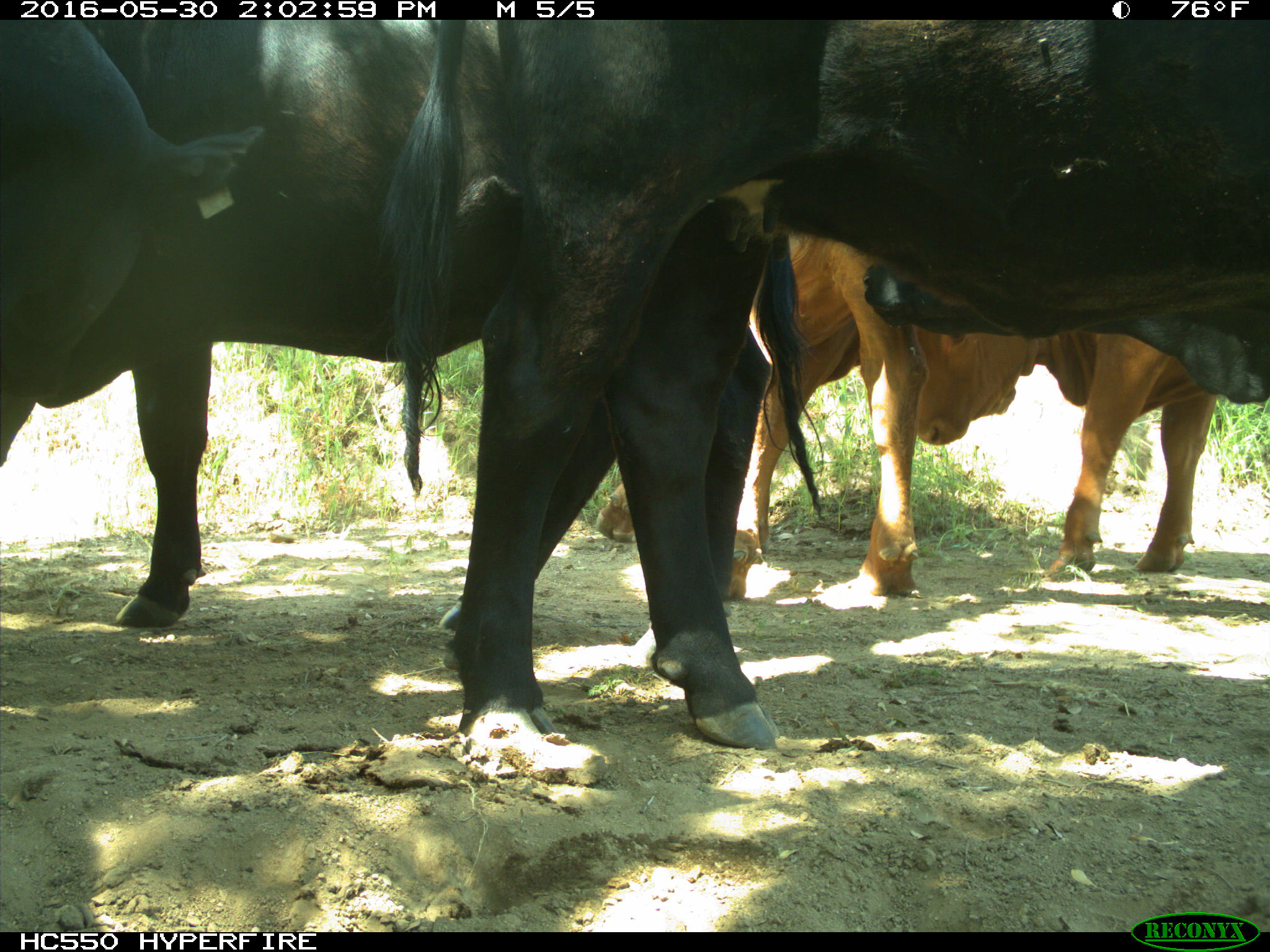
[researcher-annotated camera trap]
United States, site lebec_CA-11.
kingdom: Animalia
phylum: Chordata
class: Mammalia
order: Artiodactyla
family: Bovidae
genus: Bos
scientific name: Bos taurus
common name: domestic cow